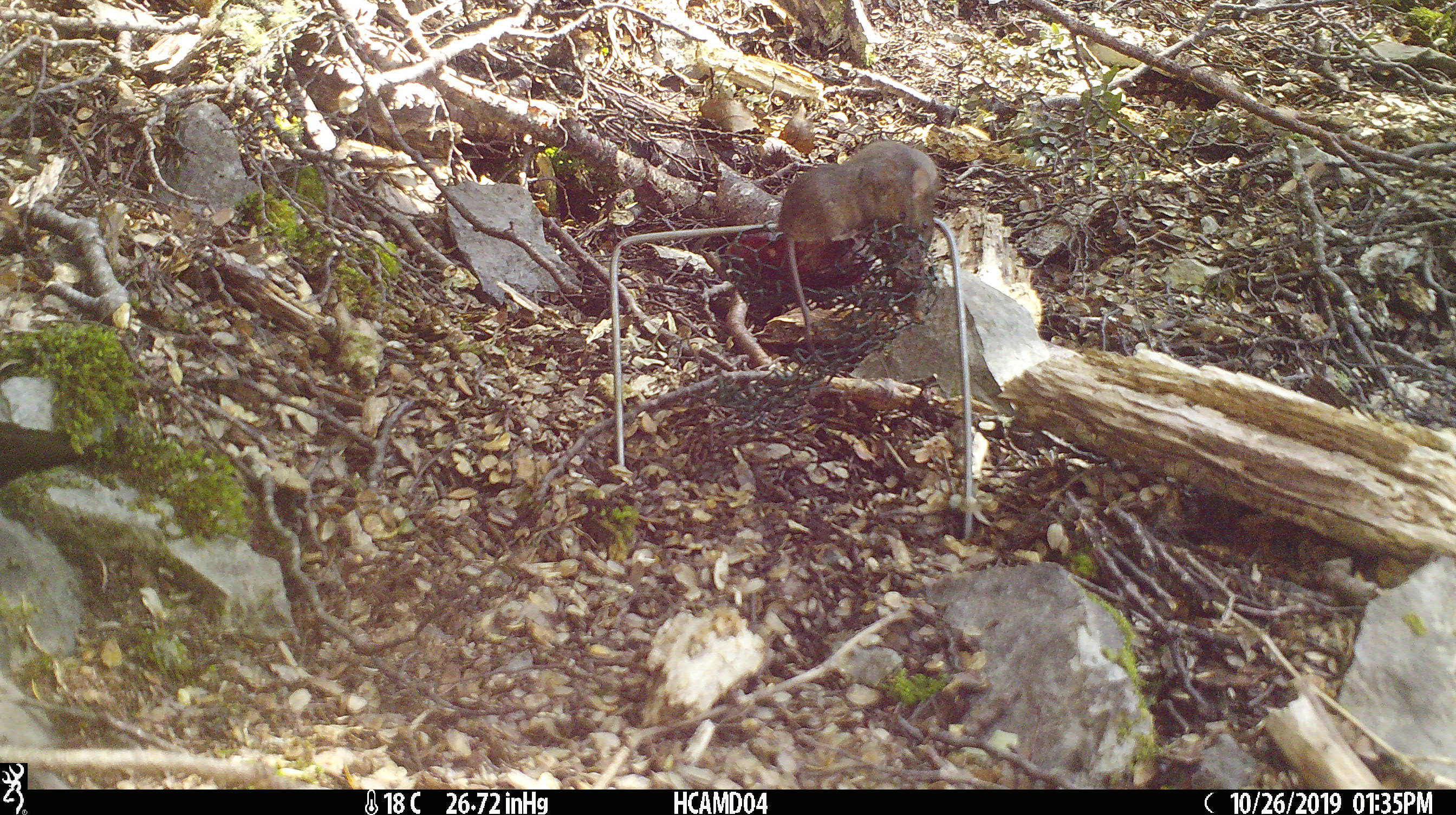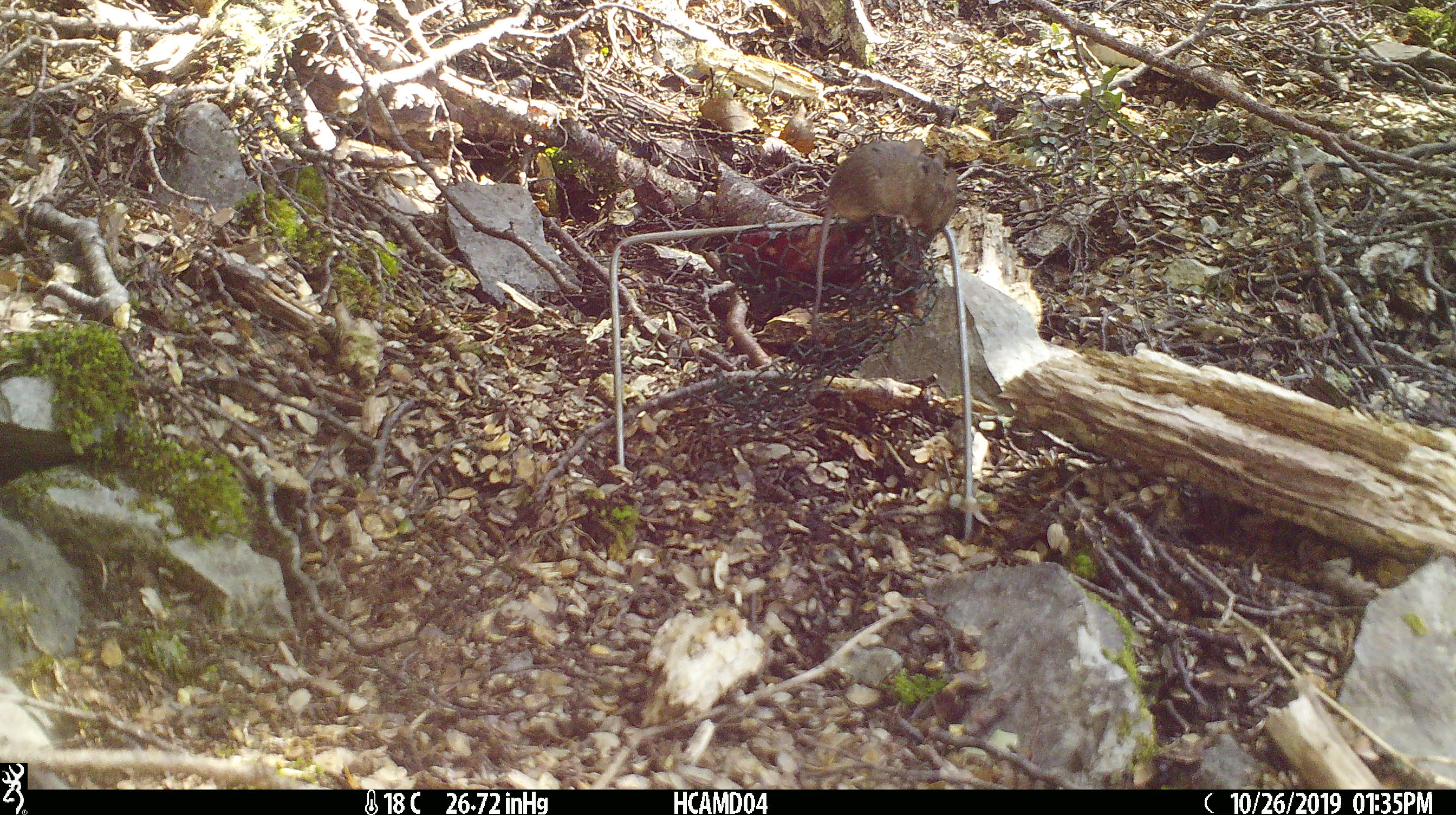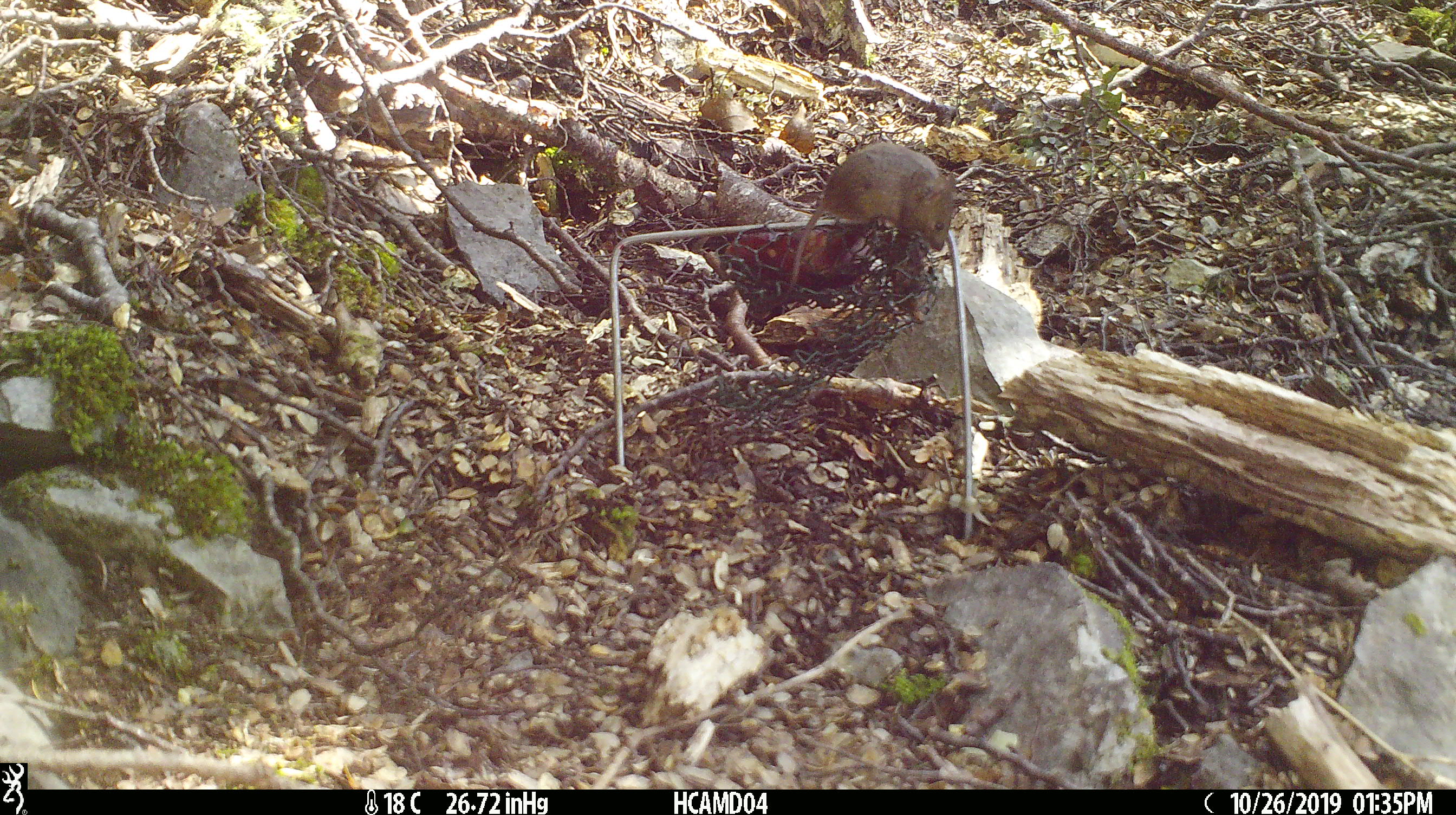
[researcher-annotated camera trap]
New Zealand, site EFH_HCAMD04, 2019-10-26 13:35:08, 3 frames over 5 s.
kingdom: Animalia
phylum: Chordata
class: Mammalia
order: Rodentia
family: Muridae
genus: Mus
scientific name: Mus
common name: mouse